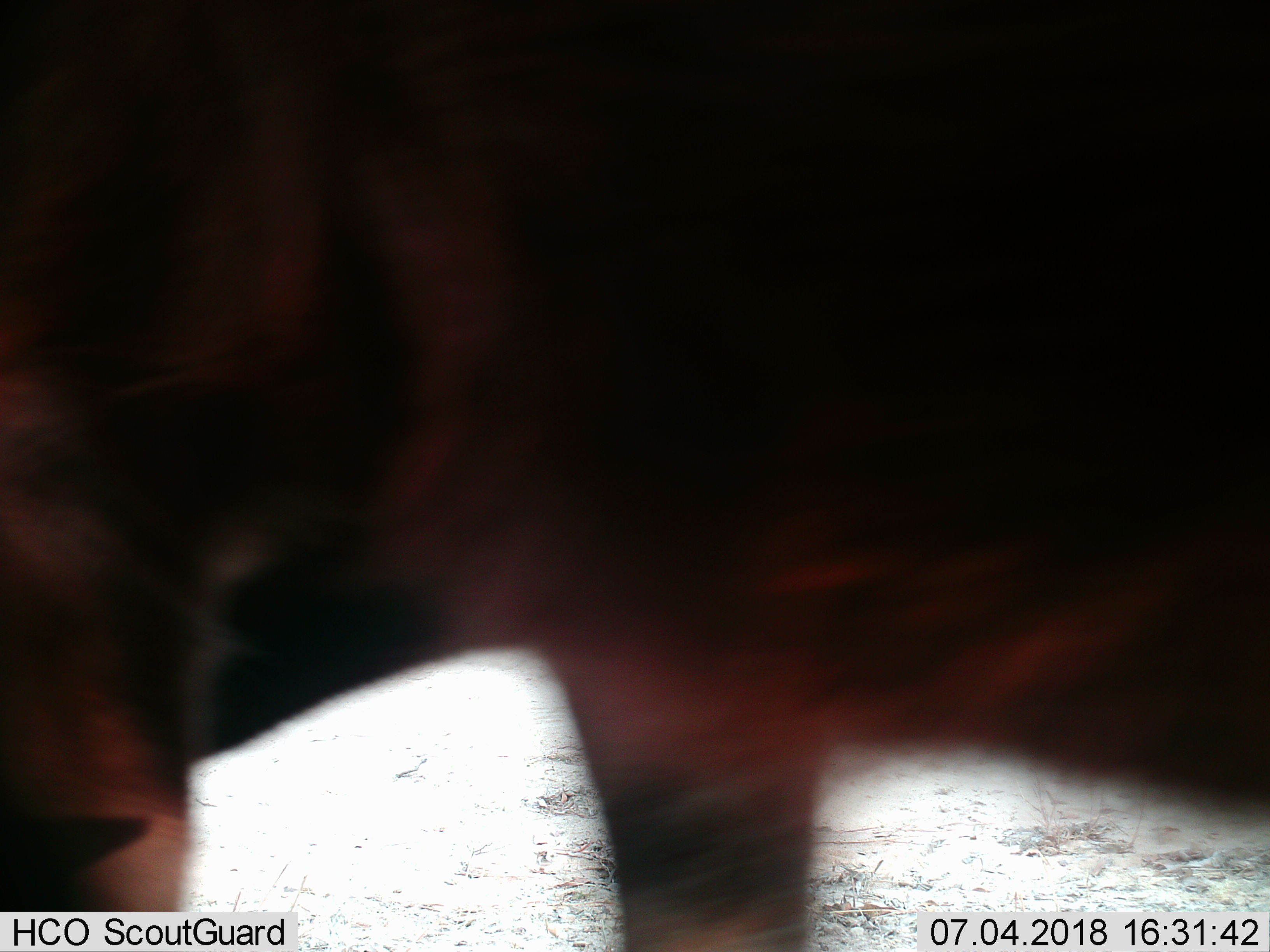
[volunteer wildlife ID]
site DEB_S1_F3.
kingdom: Animalia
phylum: Chordata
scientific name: Vertebrata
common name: domestic animal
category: domesticanimal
Domesticanimal (domestic animal) (Vertebrata), count 1. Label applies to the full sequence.